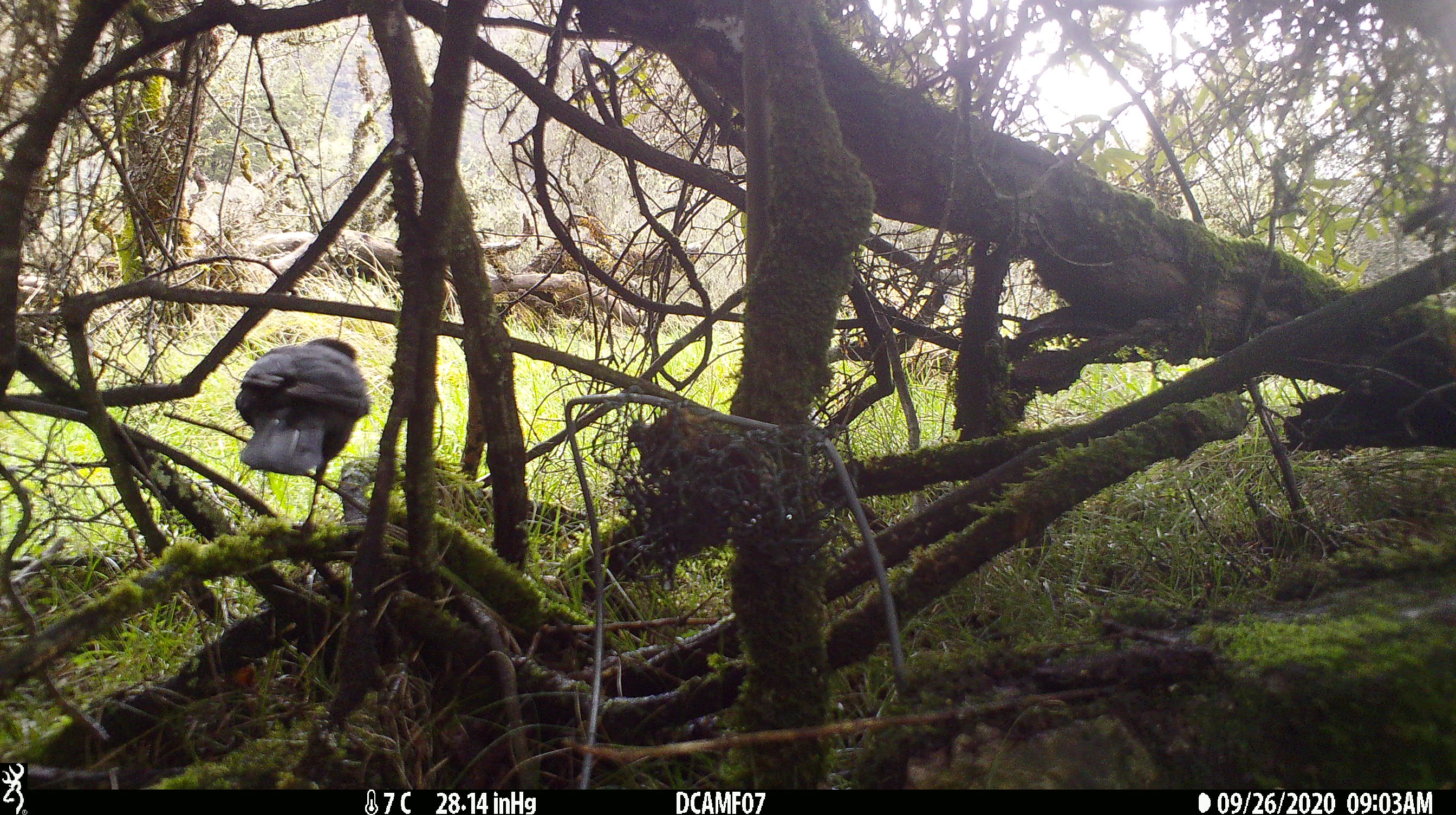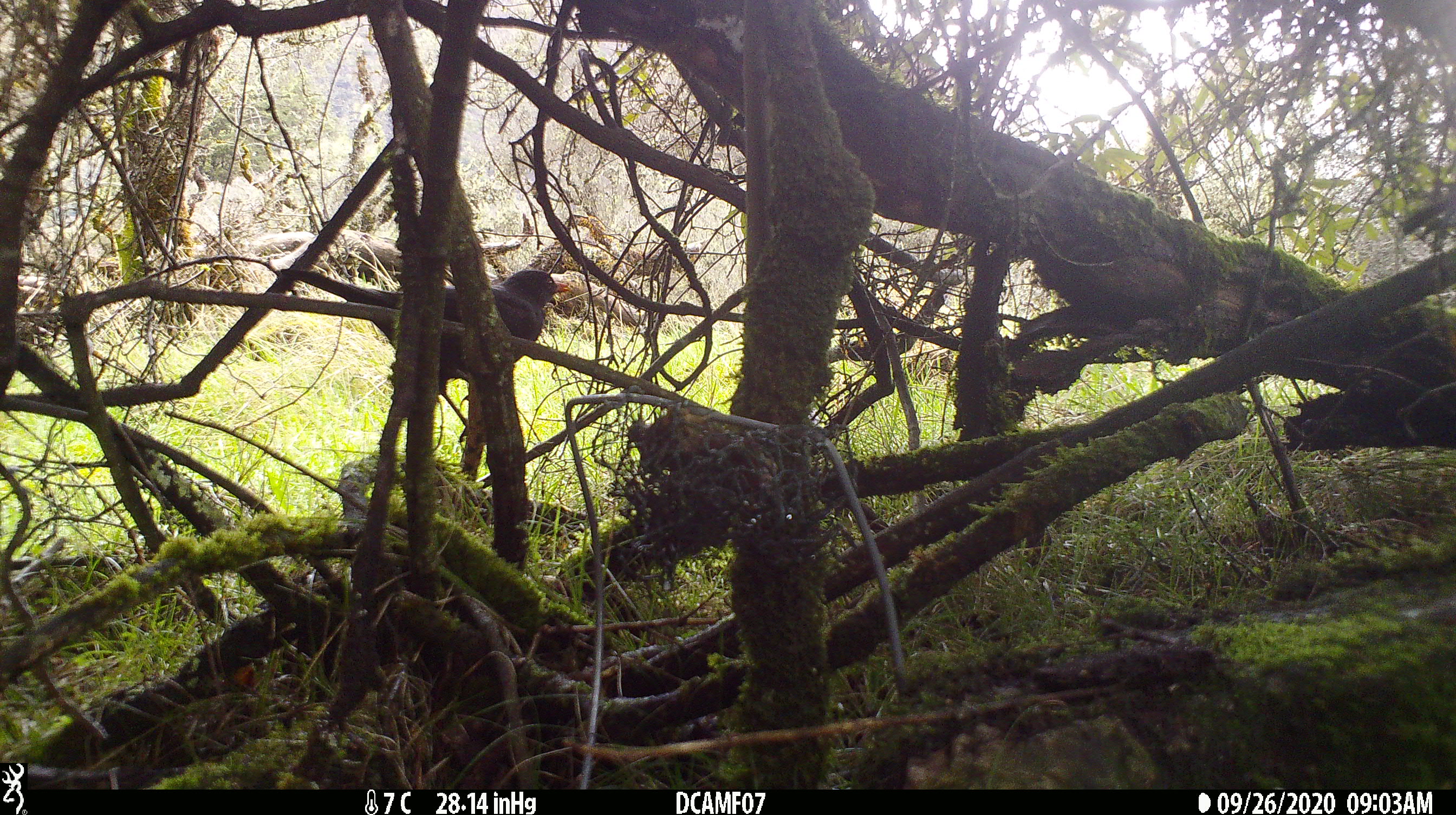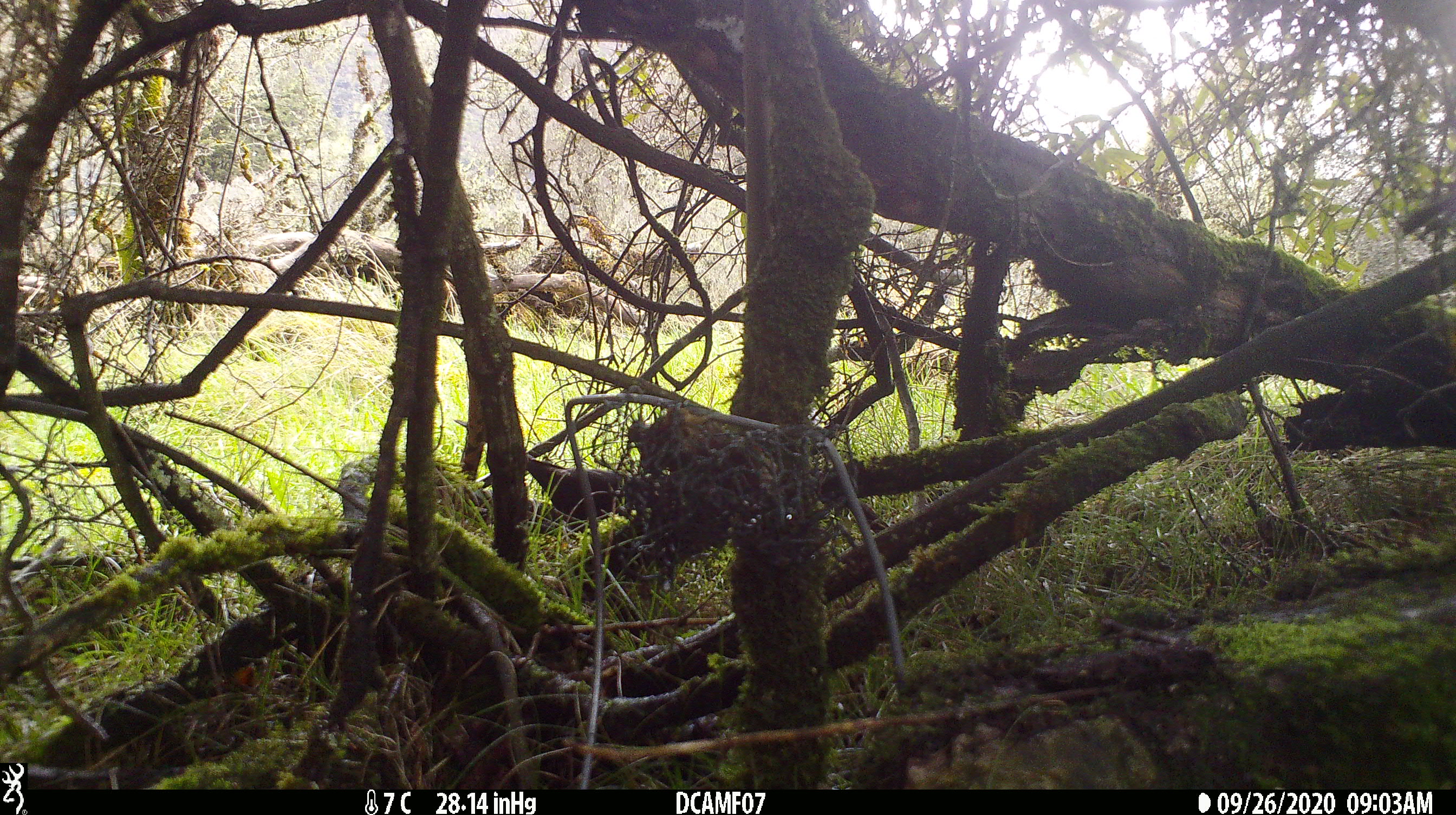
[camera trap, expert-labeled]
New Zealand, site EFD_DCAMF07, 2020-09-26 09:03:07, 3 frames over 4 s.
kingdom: Animalia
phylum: Chordata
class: Aves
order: Passeriformes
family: Turdidae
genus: Turdus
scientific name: Turdus merula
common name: eurasian blackbird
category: blackbird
Blackbird (eurasian blackbird) (Turdus merula).